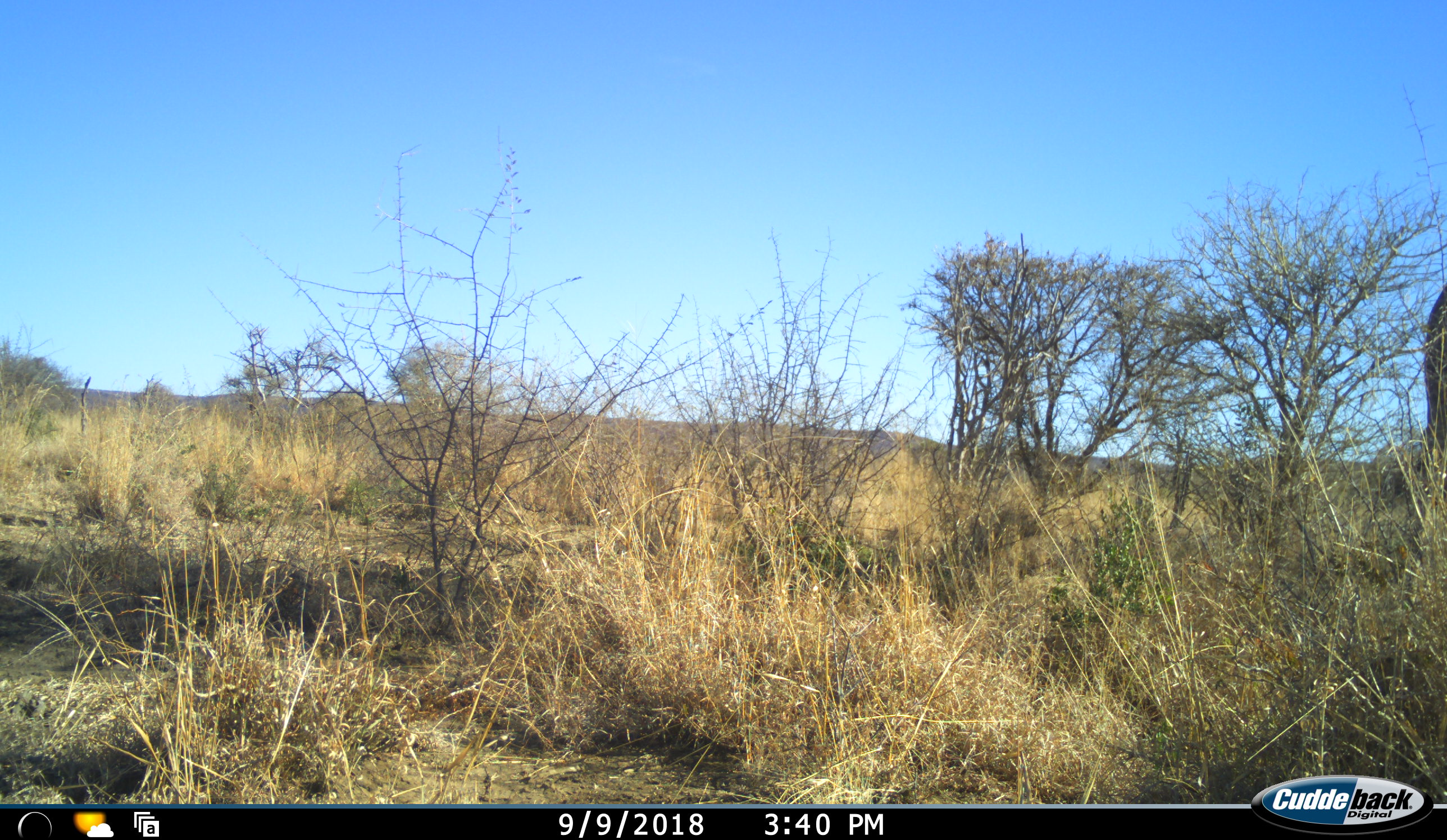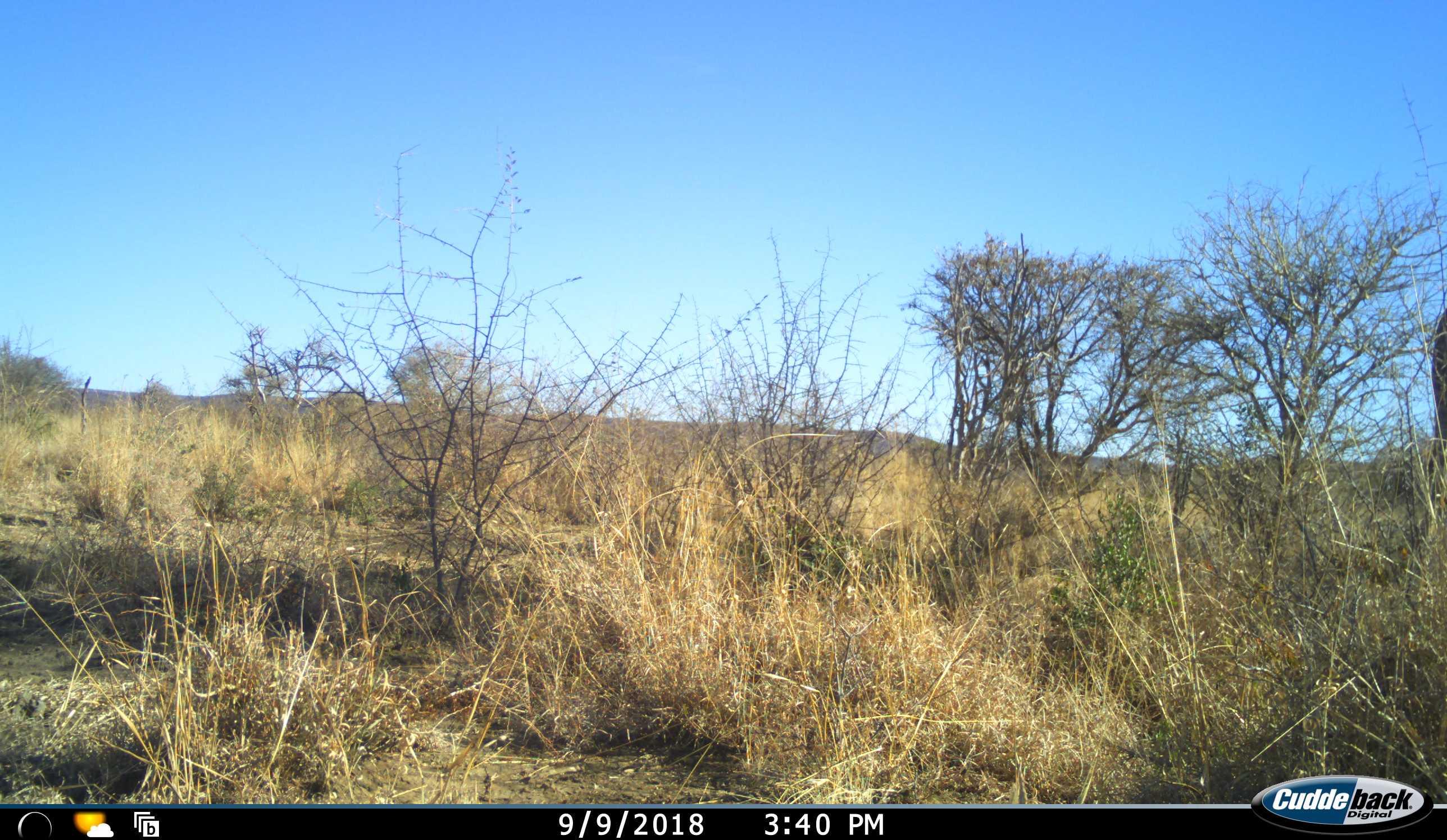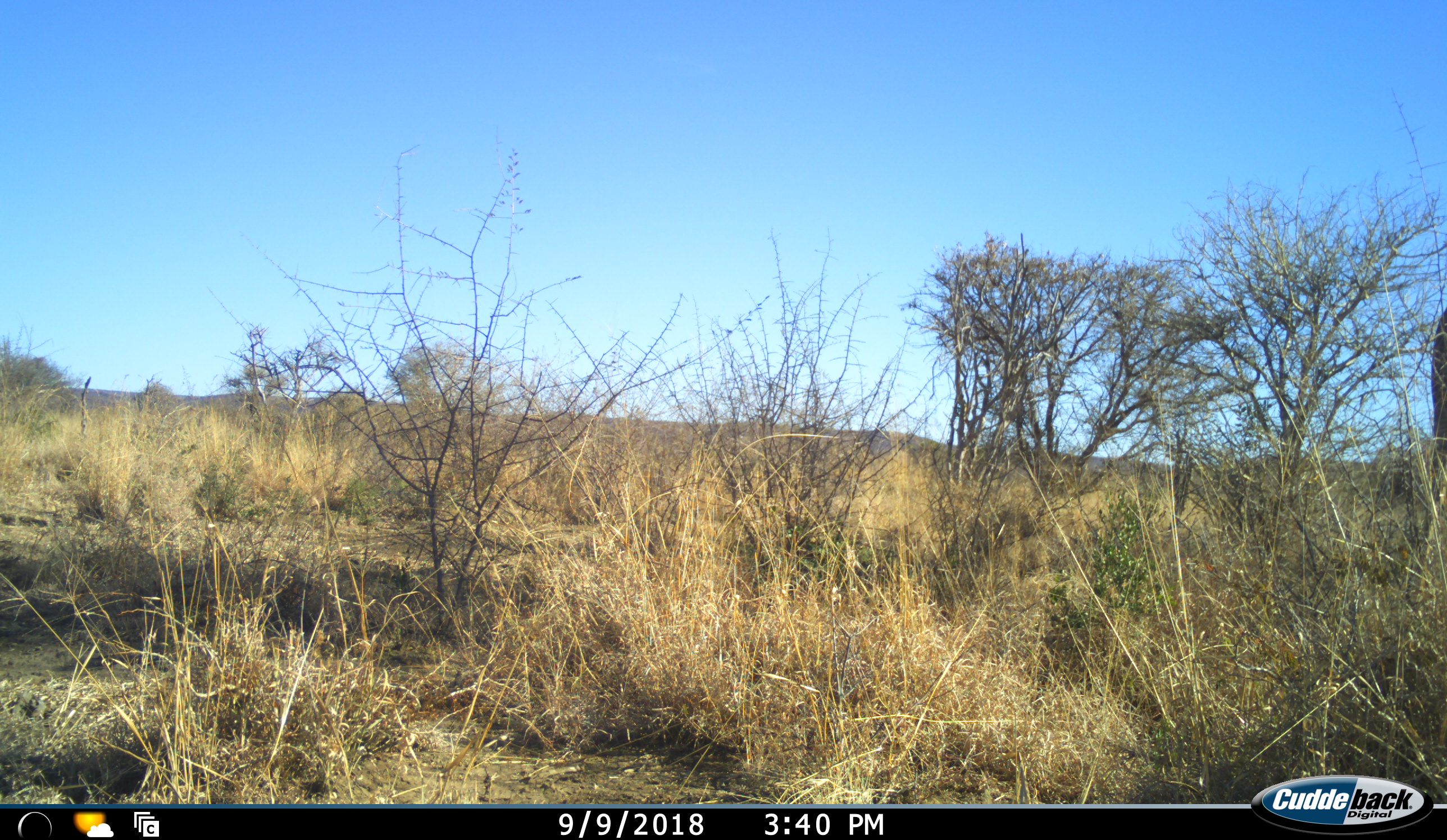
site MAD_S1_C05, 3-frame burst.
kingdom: Animalia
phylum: Chordata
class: Mammalia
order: Artiodactyla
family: Giraffidae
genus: Giraffa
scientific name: Giraffa camelopardalis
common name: giraffe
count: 1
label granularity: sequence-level